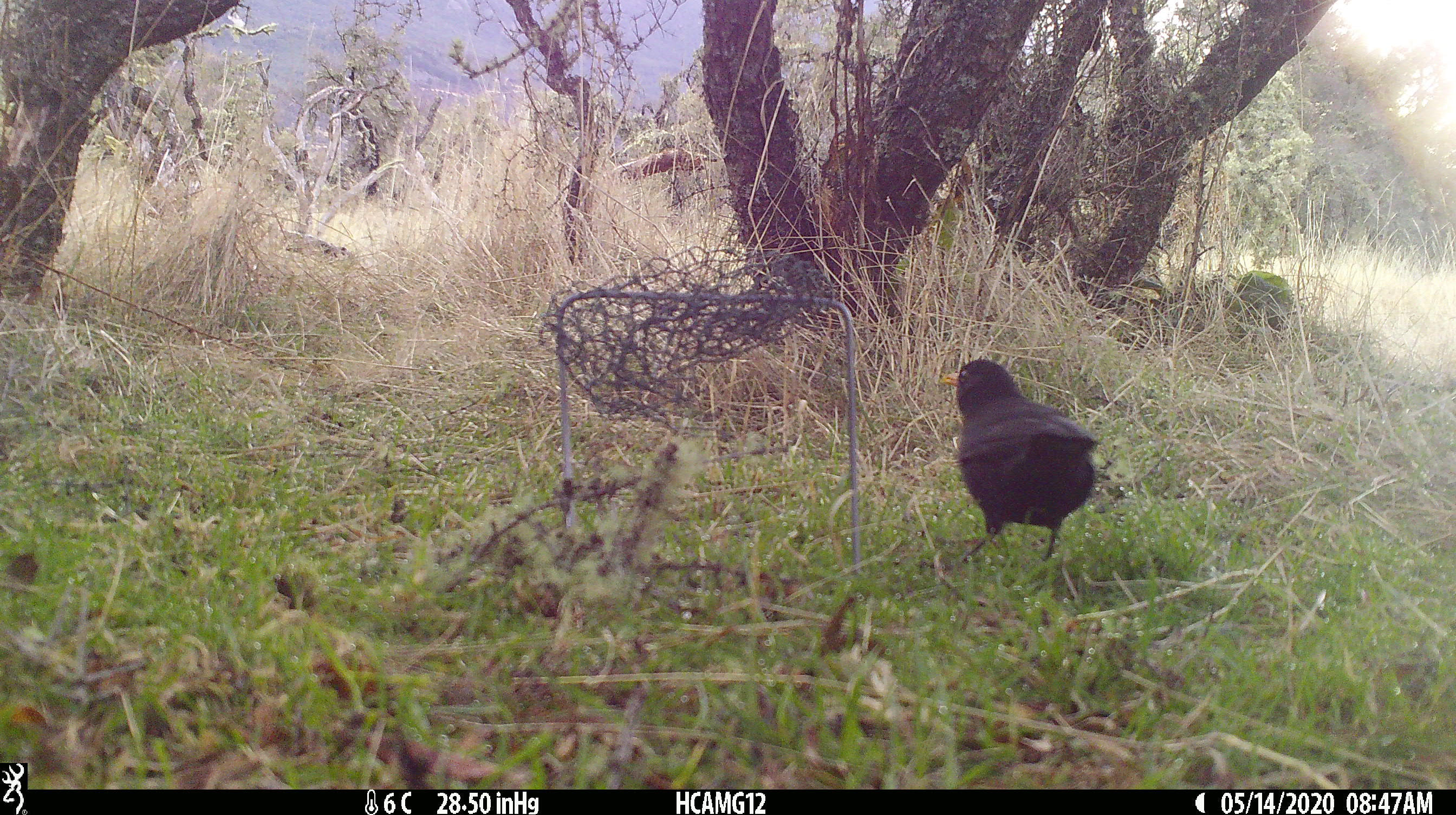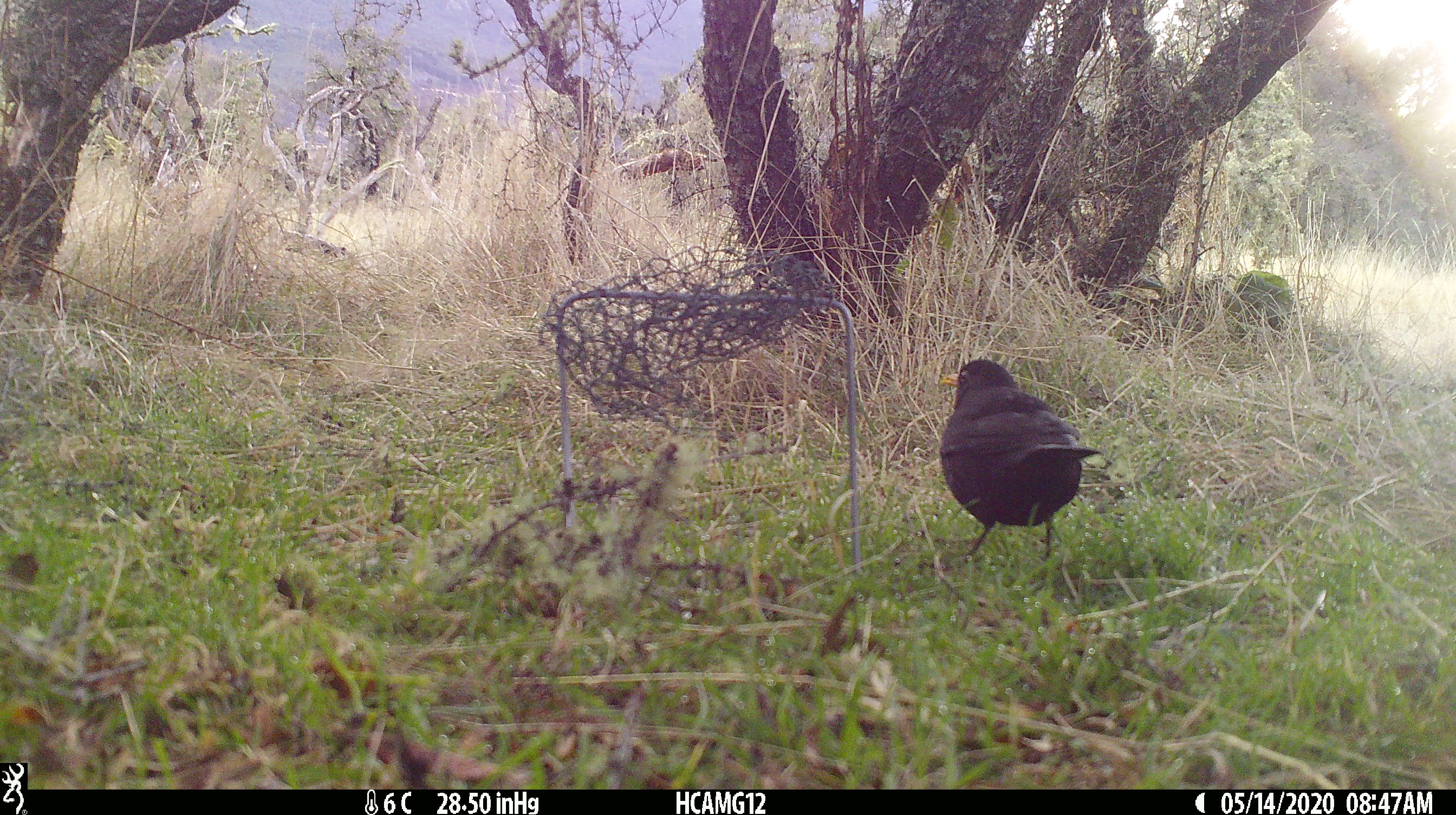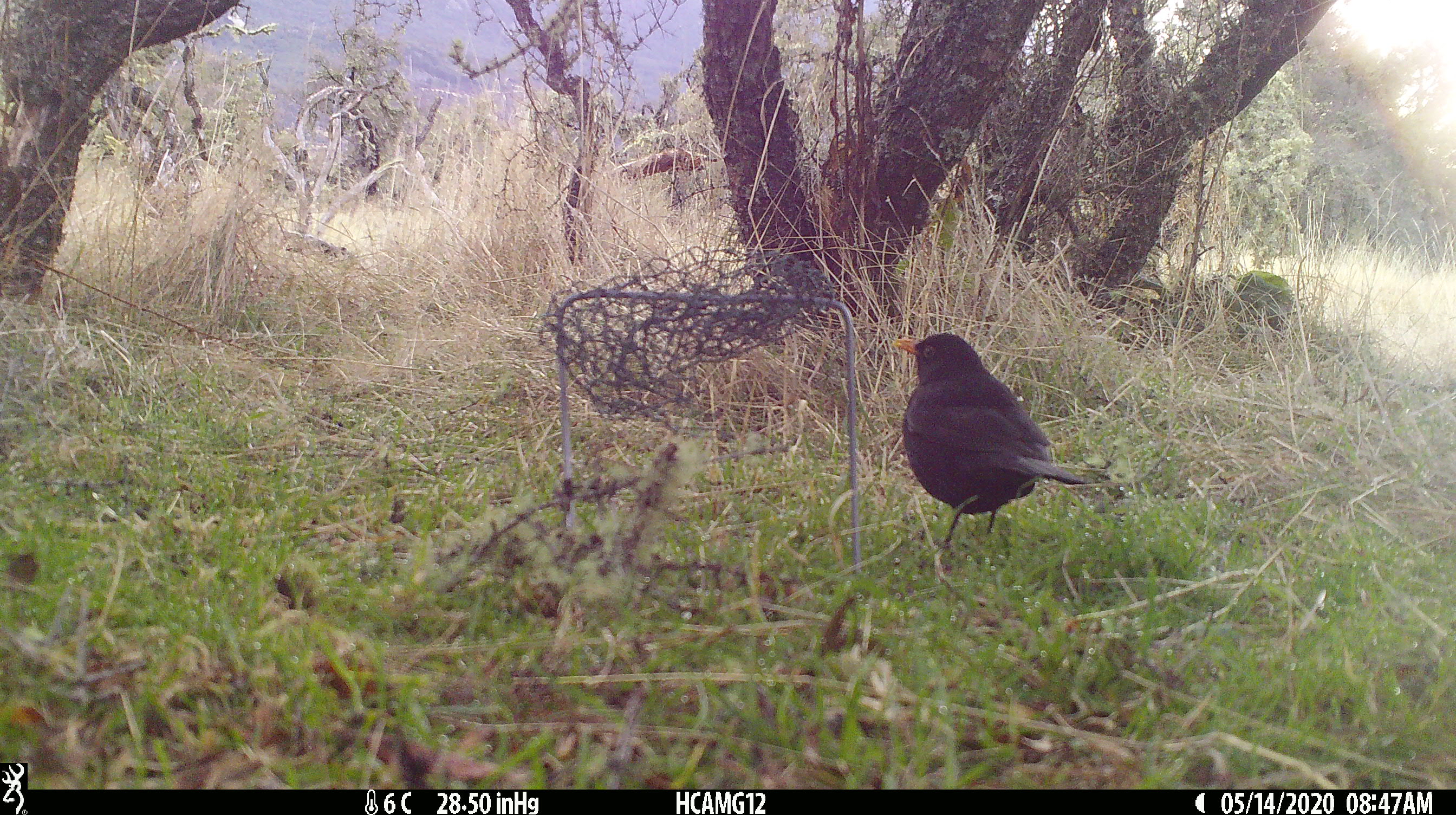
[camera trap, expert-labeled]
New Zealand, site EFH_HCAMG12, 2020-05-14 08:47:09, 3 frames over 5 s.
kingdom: Animalia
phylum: Chordata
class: Aves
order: Passeriformes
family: Turdidae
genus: Turdus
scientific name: Turdus merula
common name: eurasian blackbird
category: blackbird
Blackbird (eurasian blackbird) (Turdus merula).